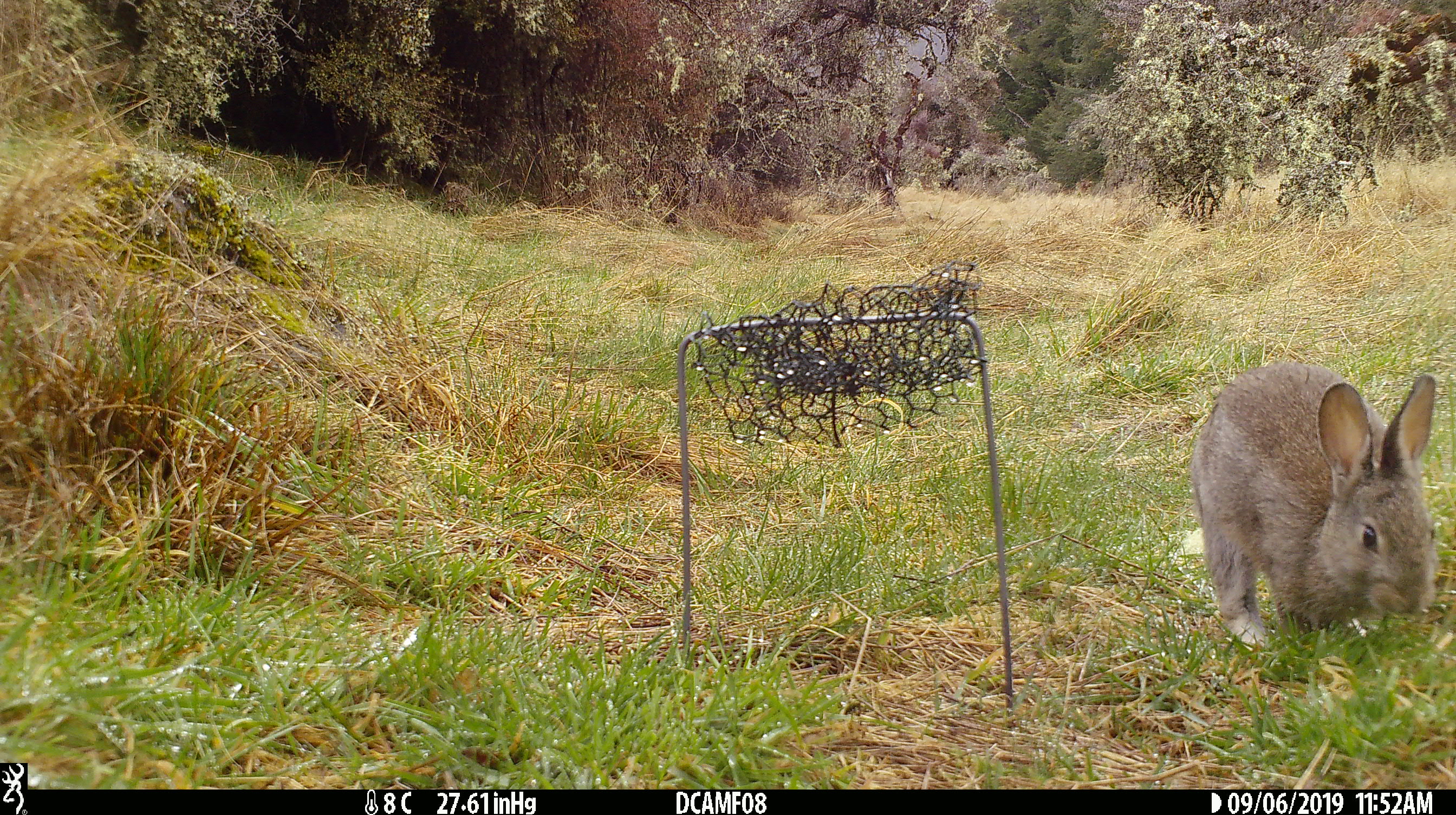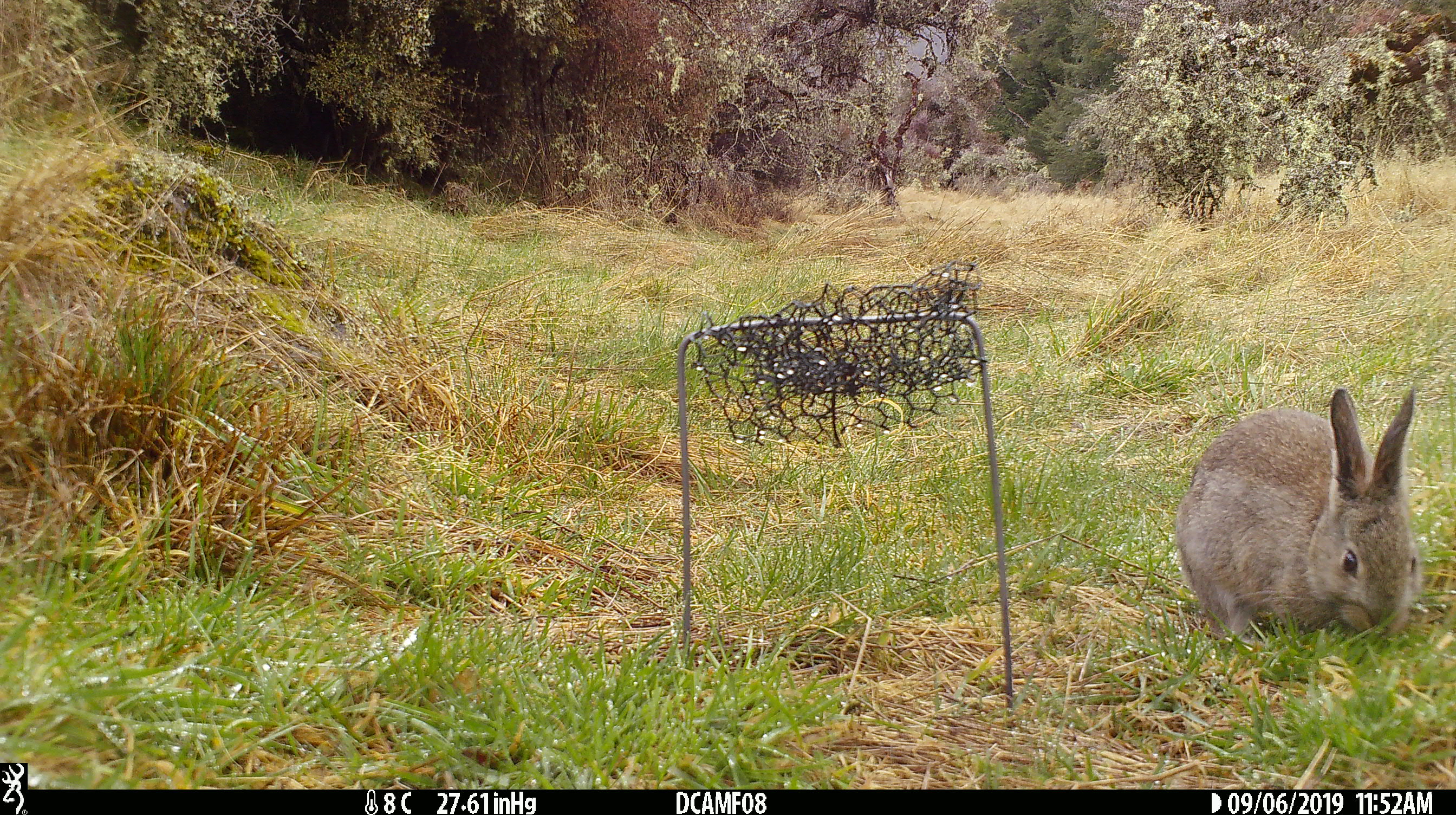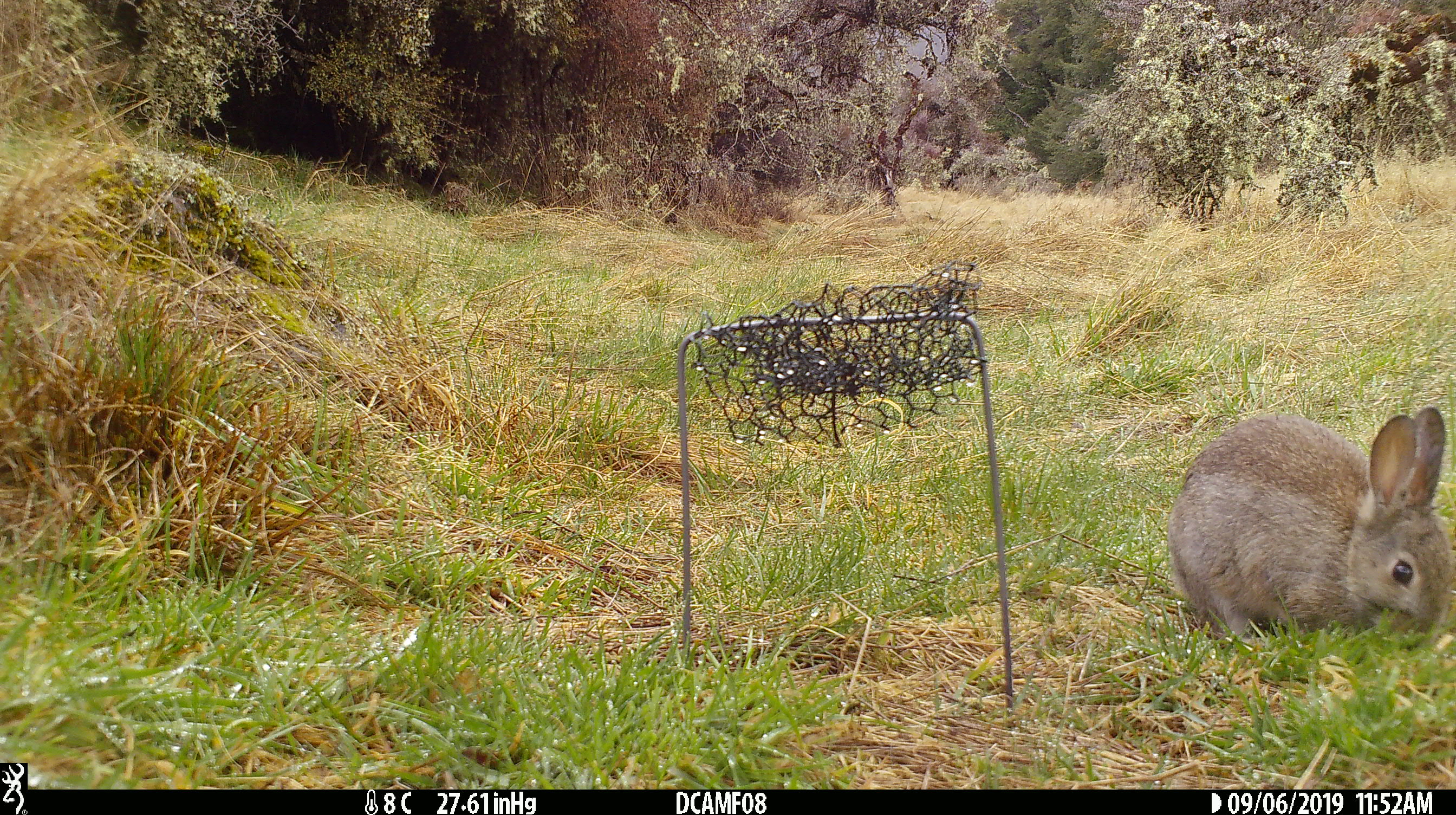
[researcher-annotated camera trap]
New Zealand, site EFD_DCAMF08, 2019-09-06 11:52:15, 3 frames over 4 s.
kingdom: Animalia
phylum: Chordata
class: Mammalia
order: Lagomorpha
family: Leporidae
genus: Oryctolagus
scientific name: Oryctolagus cuniculus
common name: european rabbit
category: rabbit